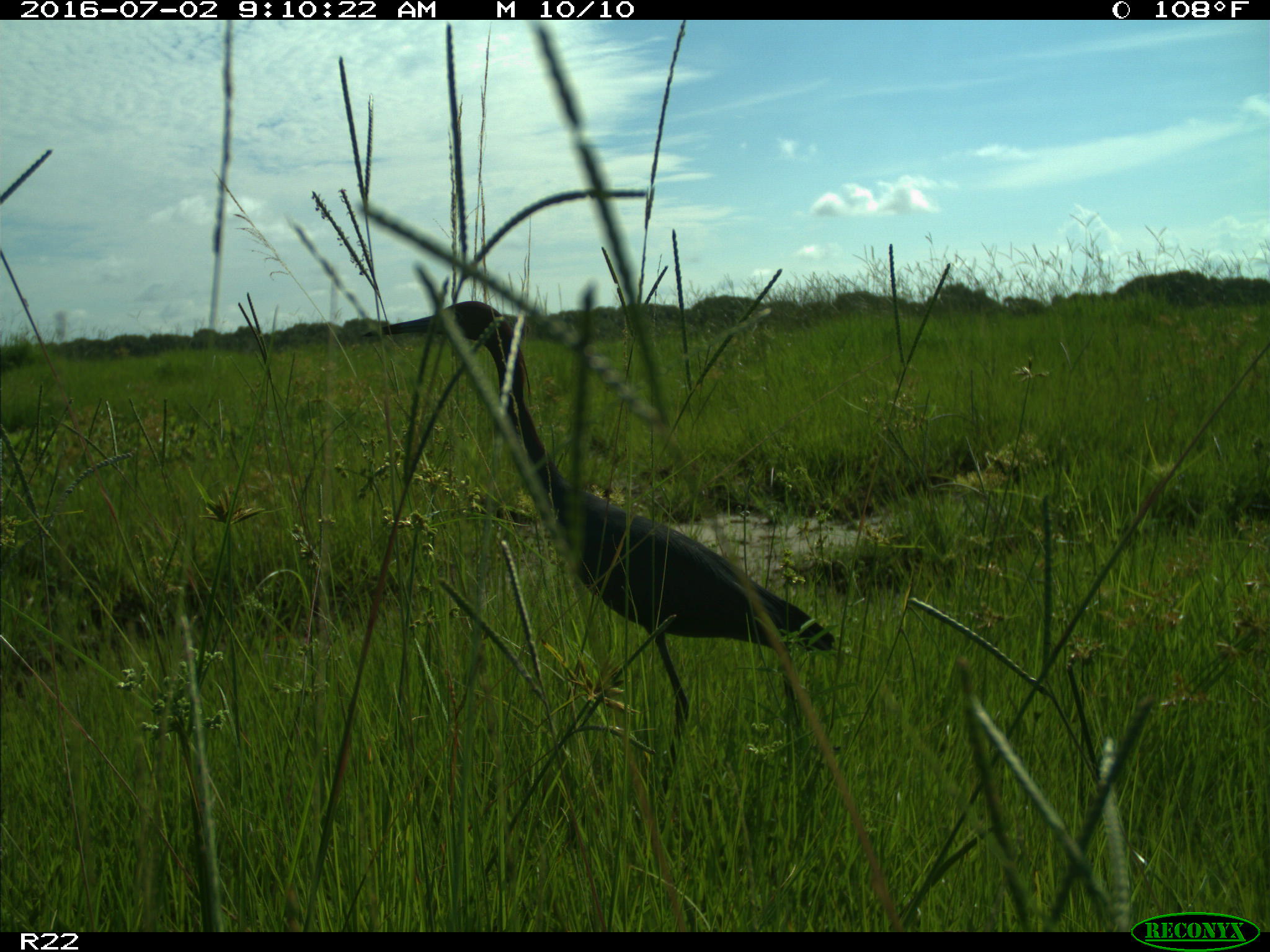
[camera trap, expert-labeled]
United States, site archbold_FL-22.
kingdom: Animalia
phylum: Chordata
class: Aves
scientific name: Aves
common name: birds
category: unidentified bird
Unidentified bird (birds) (Aves).